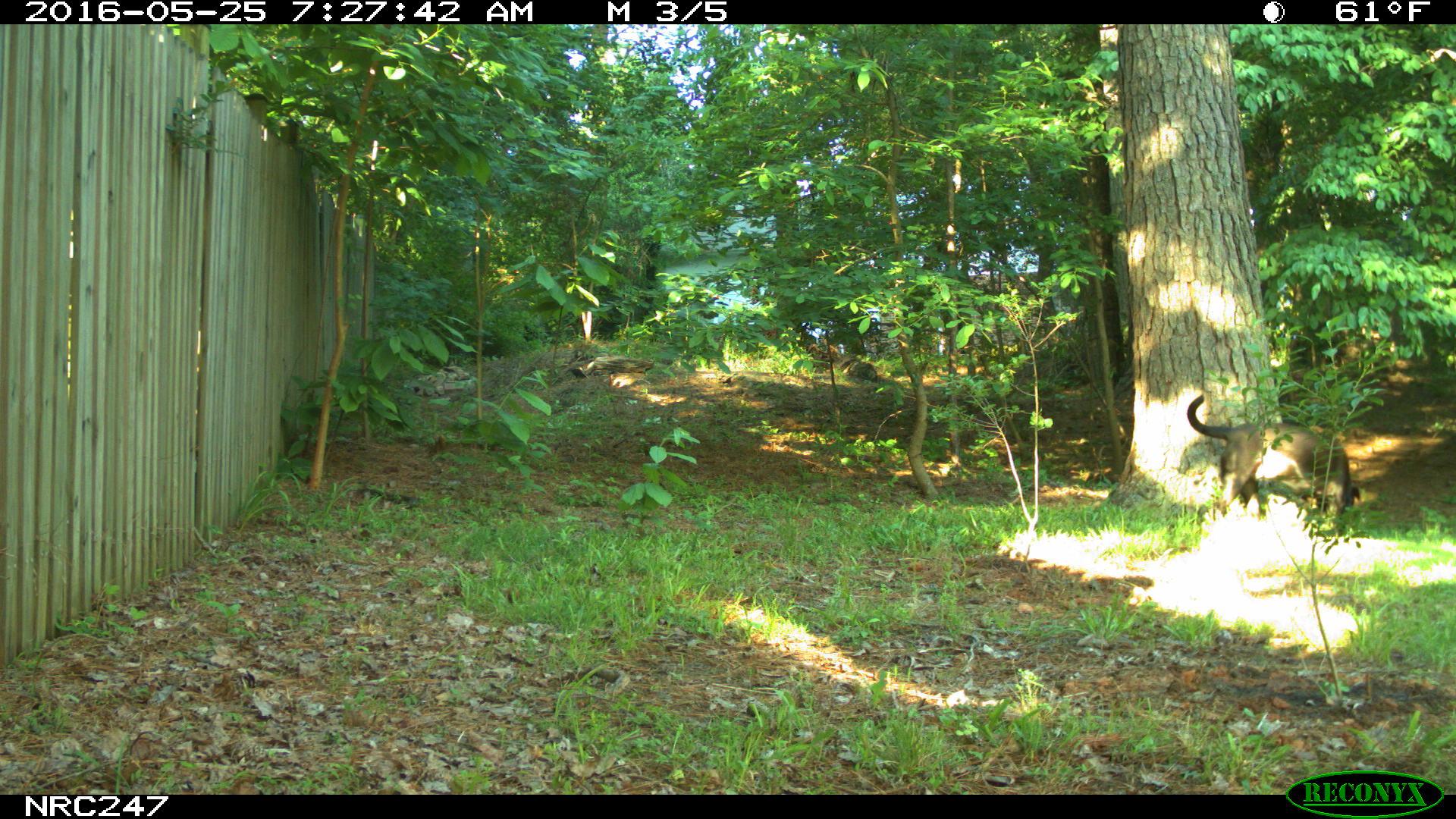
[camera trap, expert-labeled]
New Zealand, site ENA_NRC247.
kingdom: Animalia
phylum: Chordata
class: Mammalia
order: Carnivora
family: Canidae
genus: Canis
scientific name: Canis familiaris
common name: domestic dog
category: dog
Dog (domestic dog) (Canis familiaris).